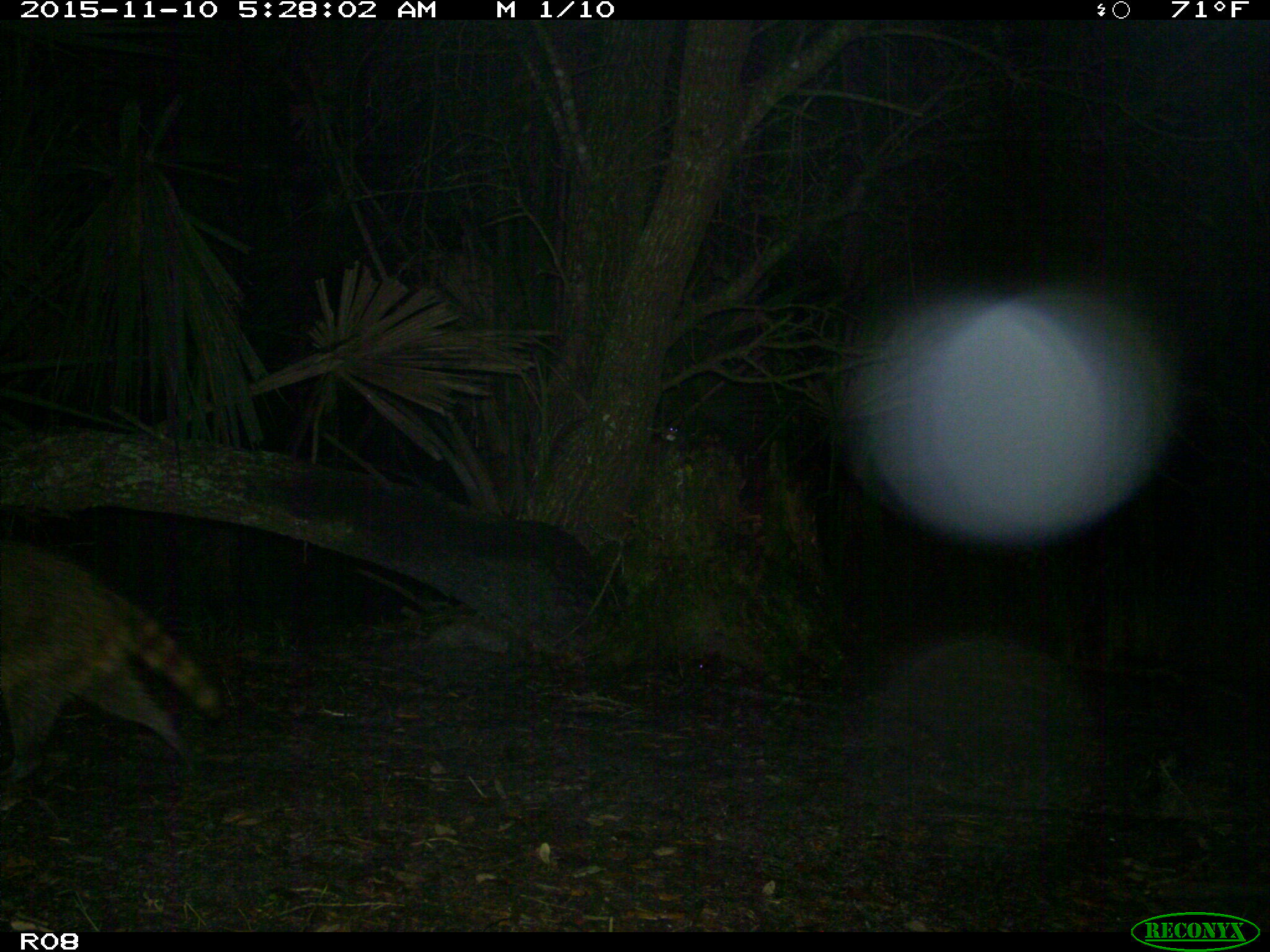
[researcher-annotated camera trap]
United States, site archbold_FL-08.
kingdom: Animalia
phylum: Chordata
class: Mammalia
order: Carnivora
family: Procyonidae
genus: Procyon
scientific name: Procyon lotor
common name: common raccoon